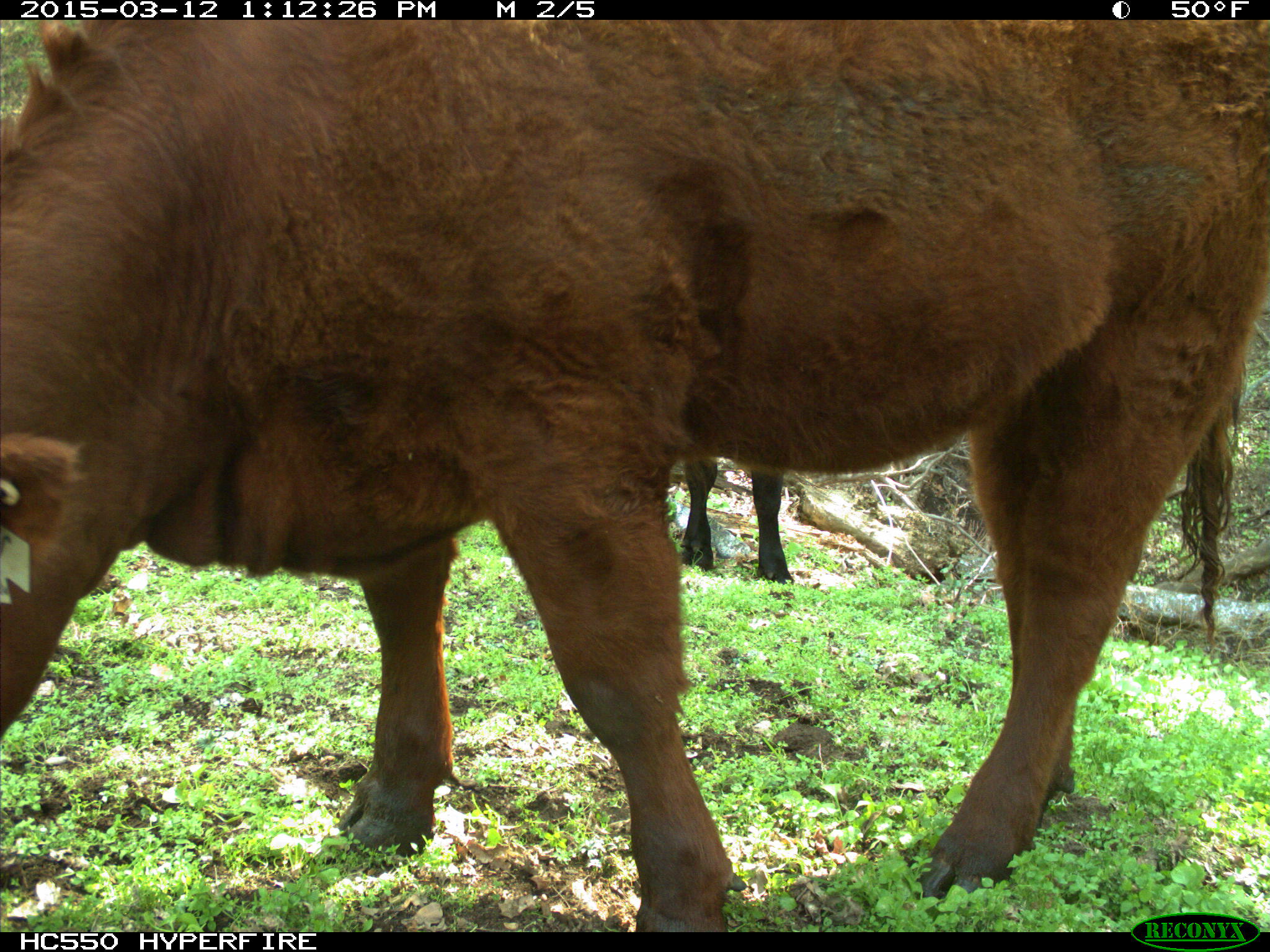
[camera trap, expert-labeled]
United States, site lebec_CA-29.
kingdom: Animalia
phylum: Chordata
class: Mammalia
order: Artiodactyla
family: Bovidae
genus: Bos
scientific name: Bos taurus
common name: domestic cow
Bos taurus (domestic cow).